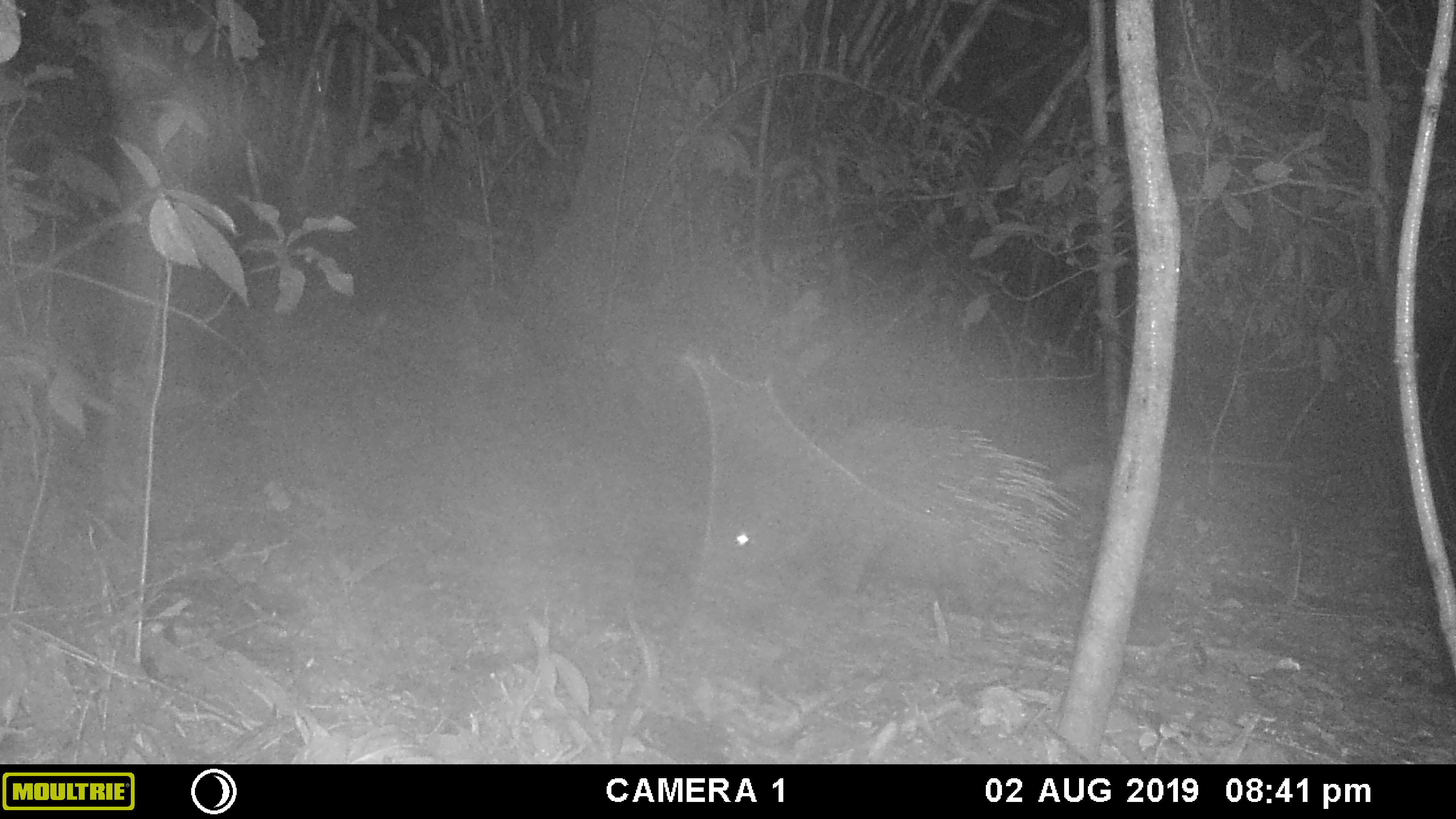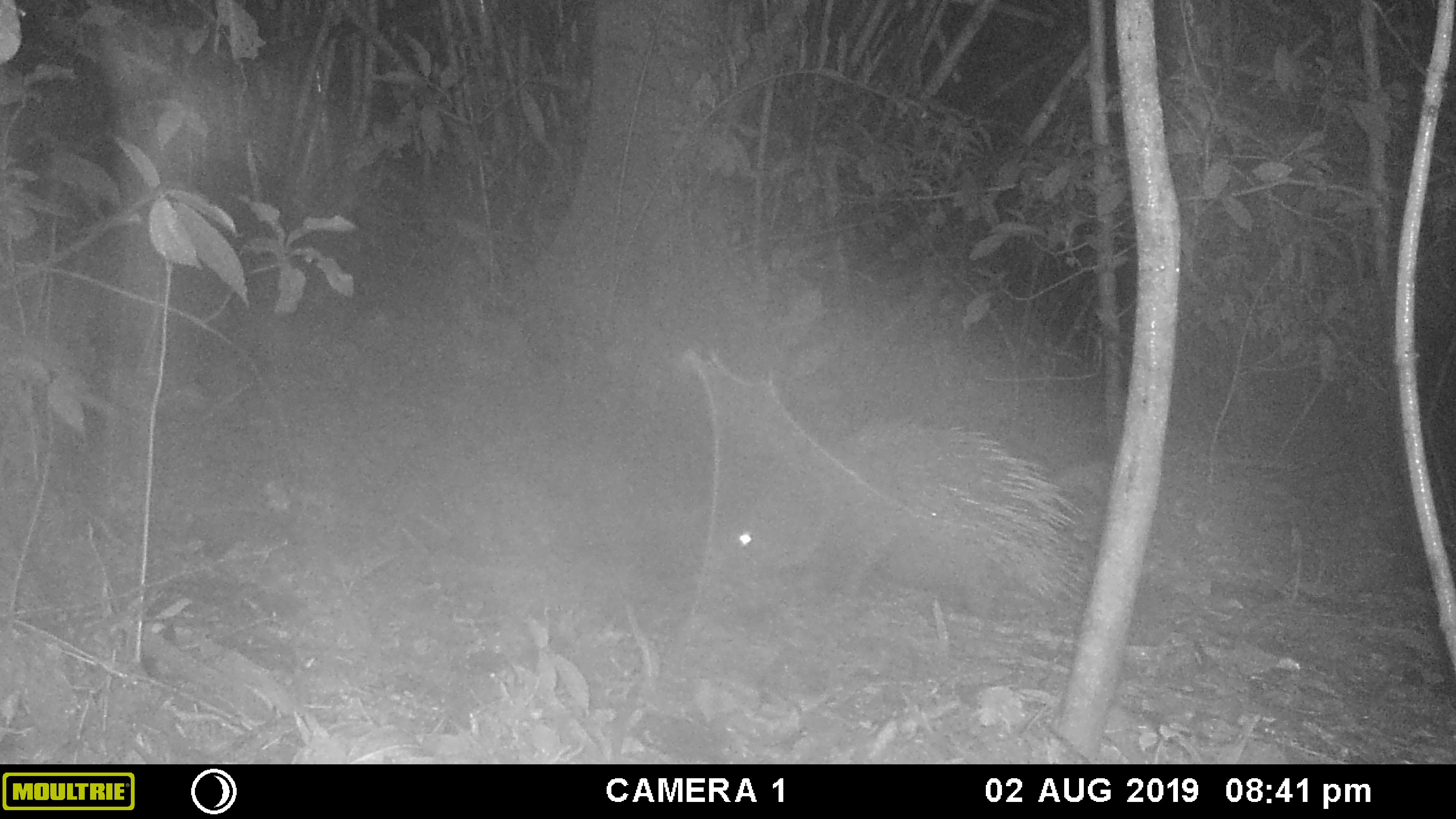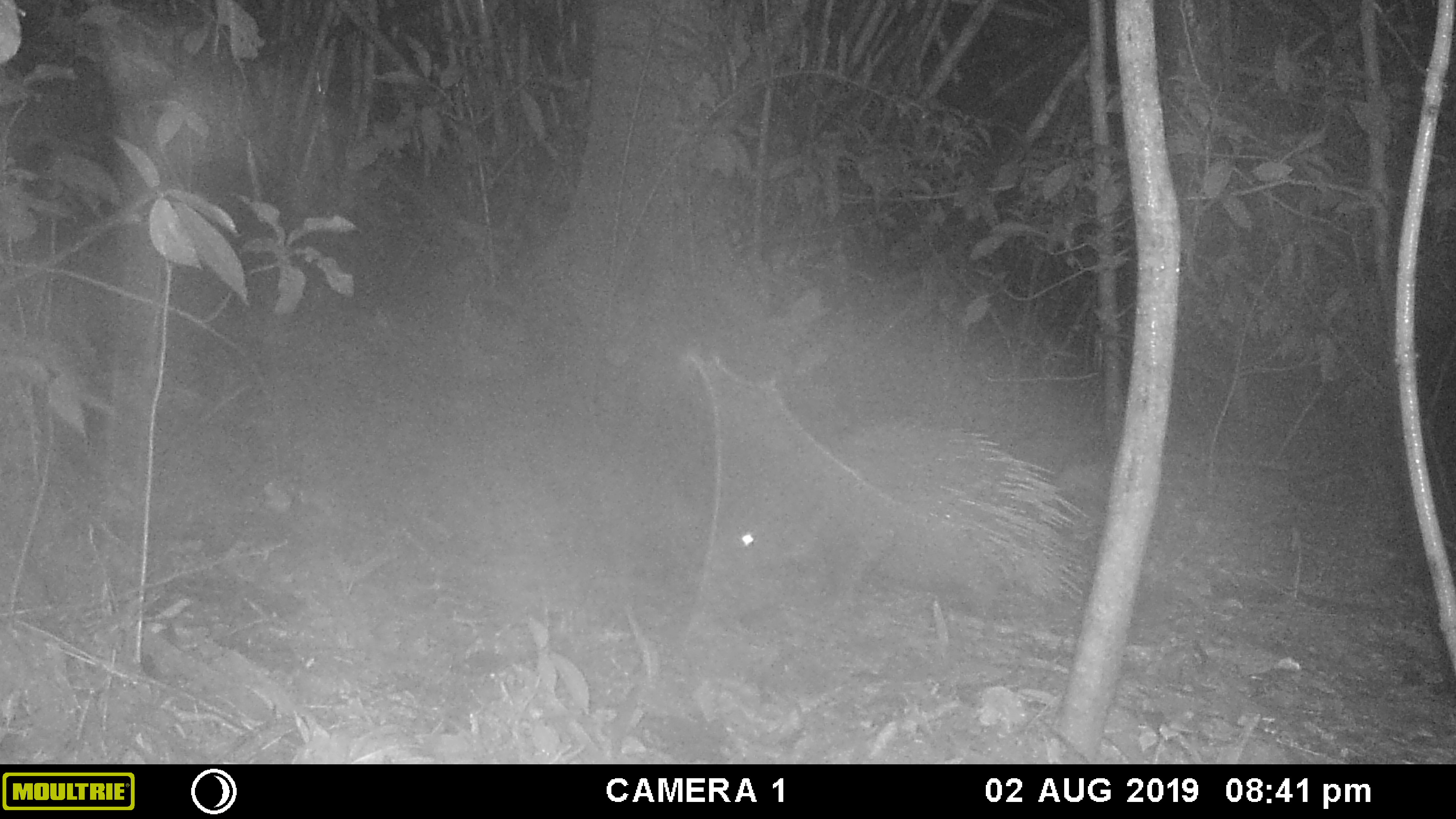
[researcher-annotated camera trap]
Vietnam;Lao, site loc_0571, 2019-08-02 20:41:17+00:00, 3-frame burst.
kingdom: Animalia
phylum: Chordata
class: Mammalia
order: Rodentia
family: Hystricidae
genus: Hystrix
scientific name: Hystrix brachyura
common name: malayan porcupine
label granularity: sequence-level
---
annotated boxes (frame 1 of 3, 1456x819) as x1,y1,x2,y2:
malayan porcupine: 709,418,1081,616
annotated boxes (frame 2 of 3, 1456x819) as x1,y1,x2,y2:
malayan porcupine: 719,415,1087,618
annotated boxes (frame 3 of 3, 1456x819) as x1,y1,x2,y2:
malayan porcupine: 705,421,1092,607